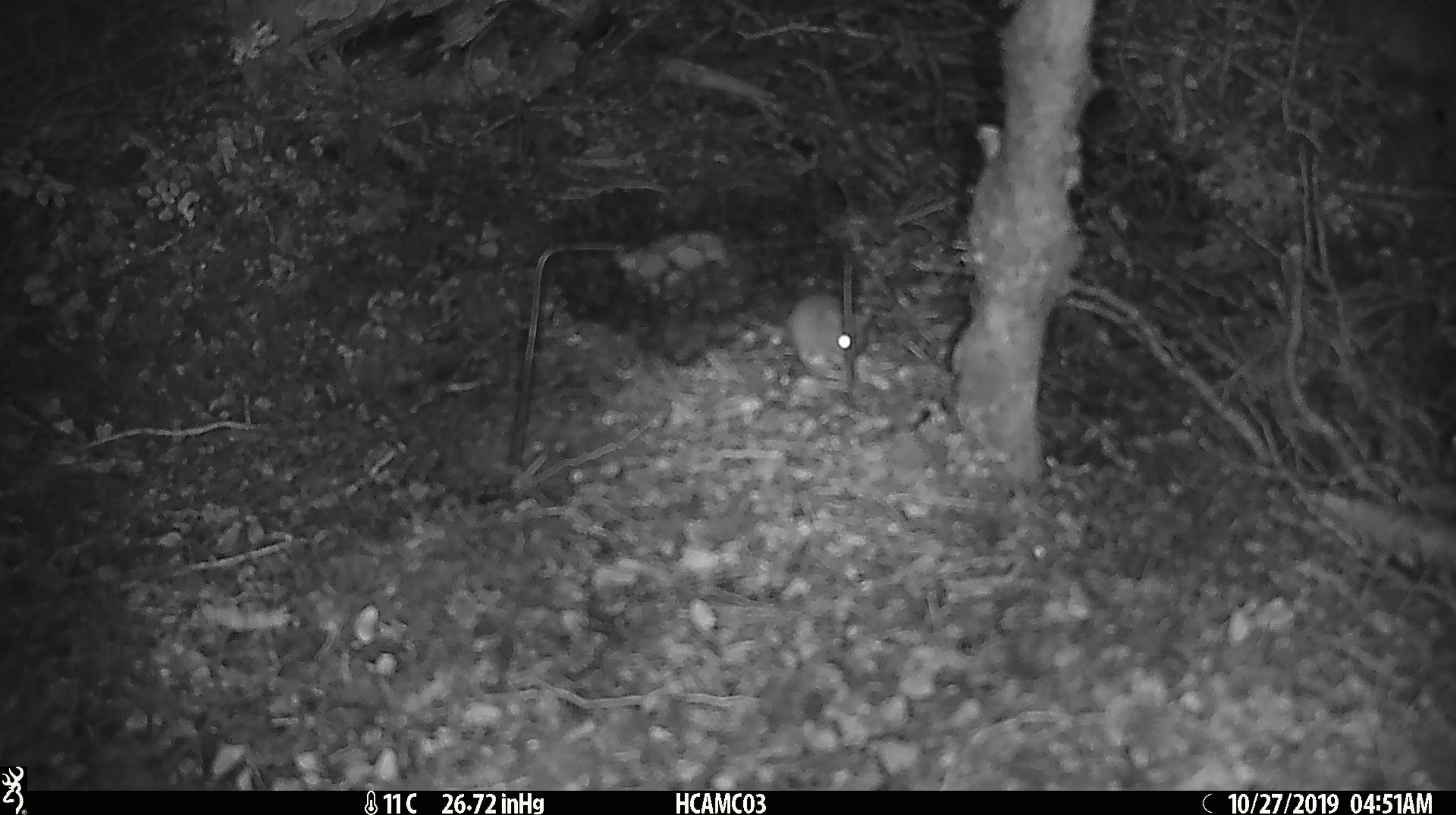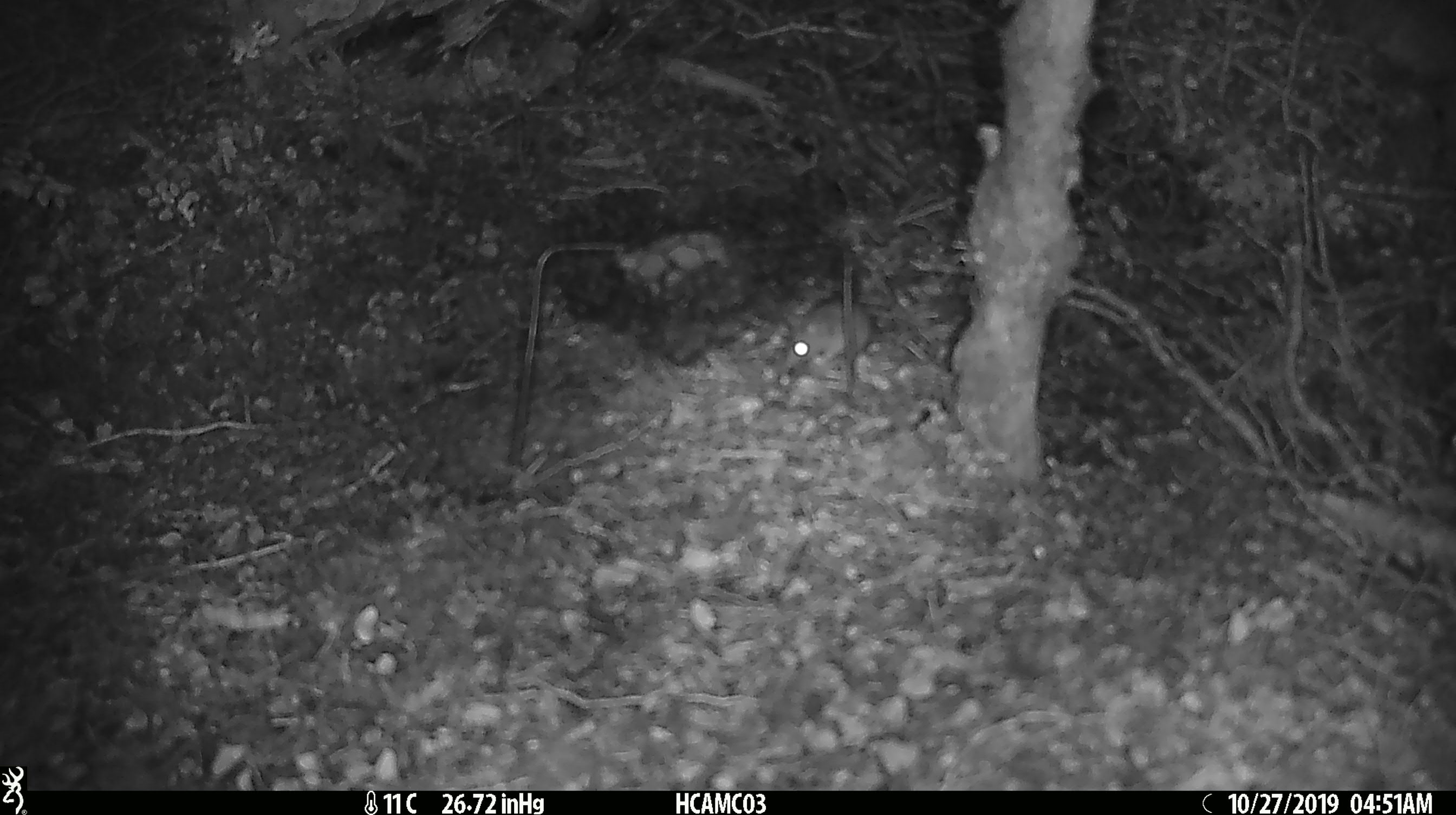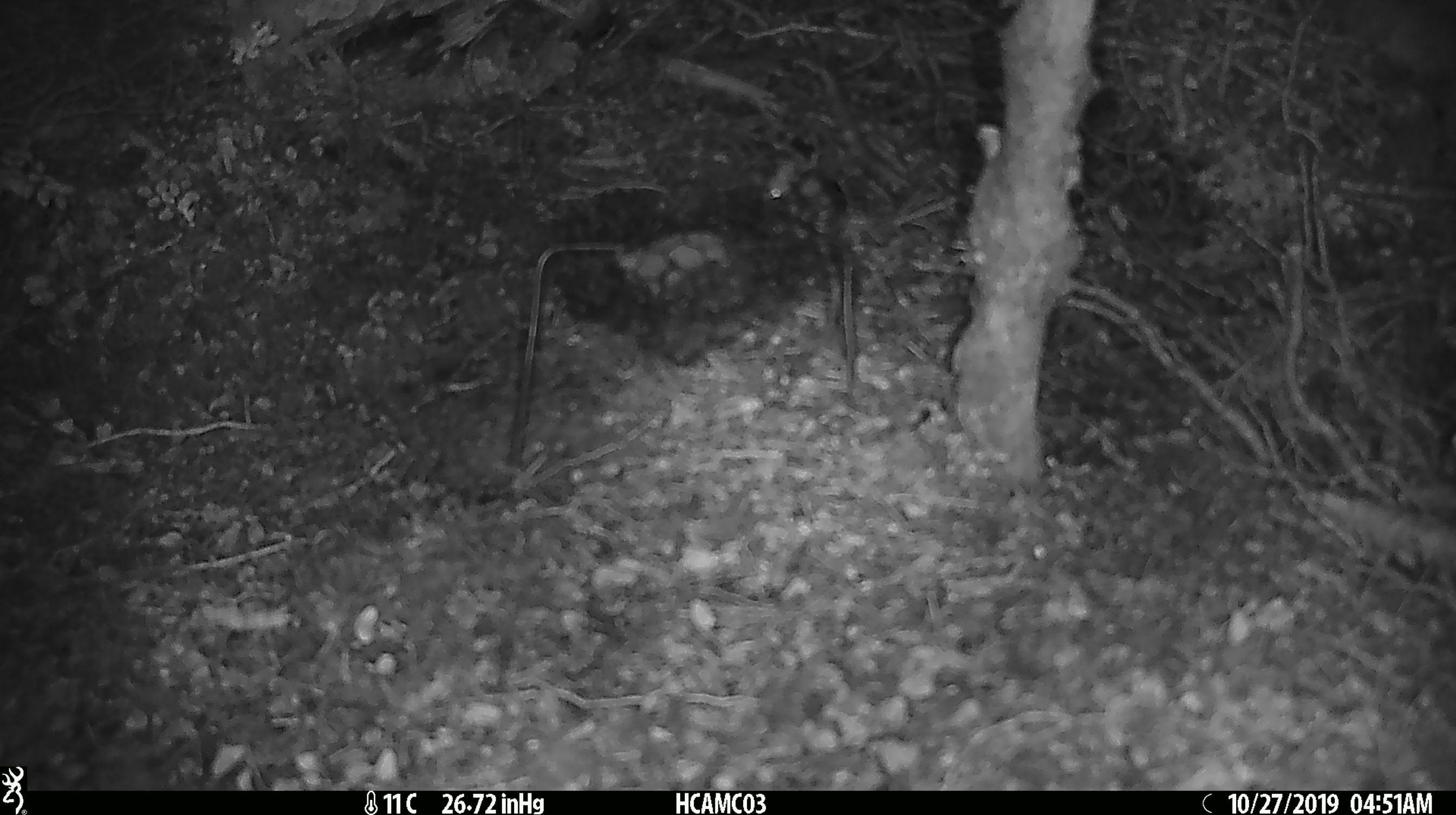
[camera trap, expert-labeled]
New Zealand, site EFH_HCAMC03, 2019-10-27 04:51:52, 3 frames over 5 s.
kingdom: Animalia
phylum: Chordata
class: Mammalia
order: Rodentia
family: Muridae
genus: Mus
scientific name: Mus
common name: mouse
Mouse (Mus).